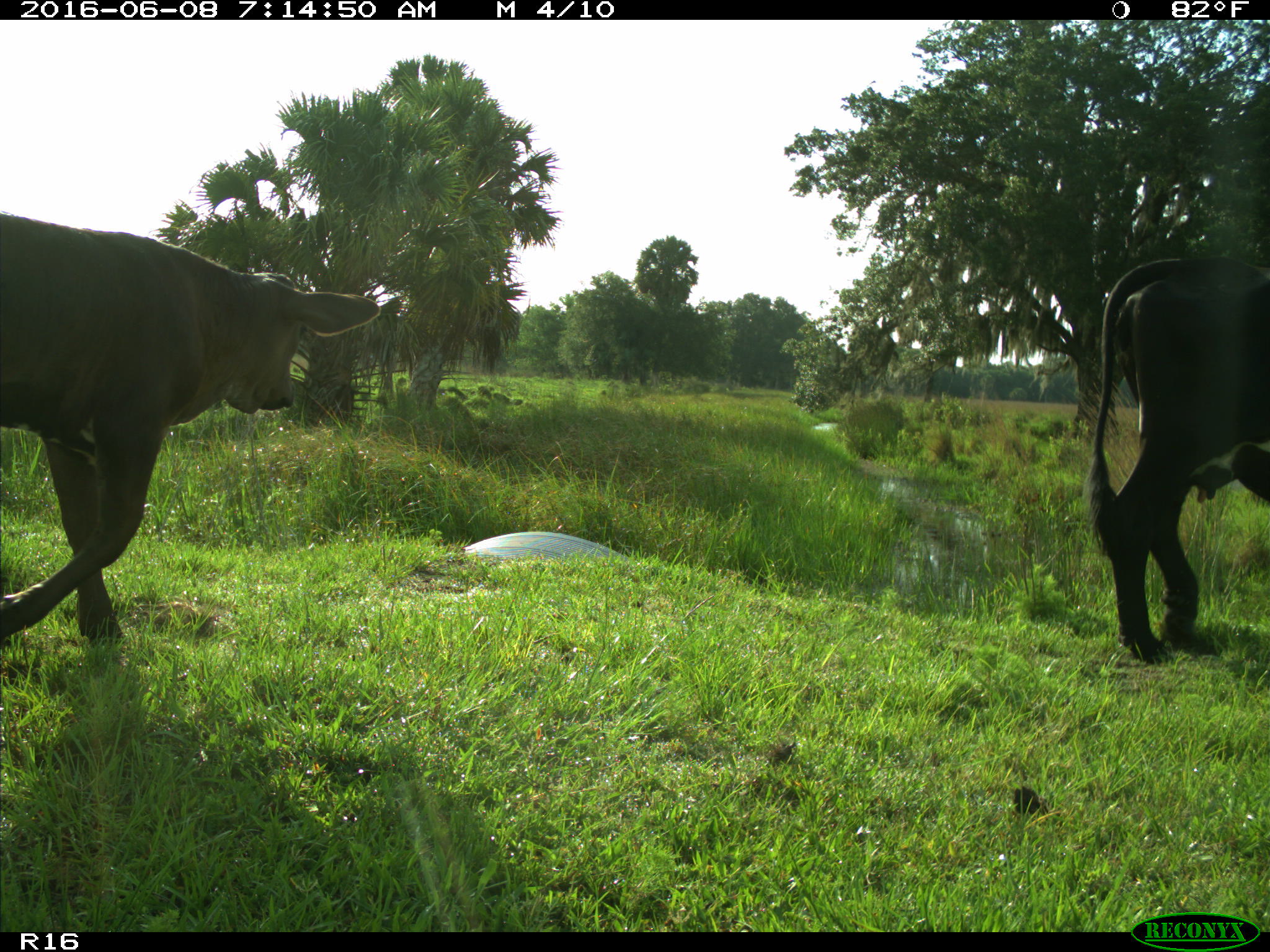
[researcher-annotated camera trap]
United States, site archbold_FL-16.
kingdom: Animalia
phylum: Chordata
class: Mammalia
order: Artiodactyla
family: Bovidae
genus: Bos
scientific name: Bos taurus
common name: domestic cow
Bos taurus (domestic cow).